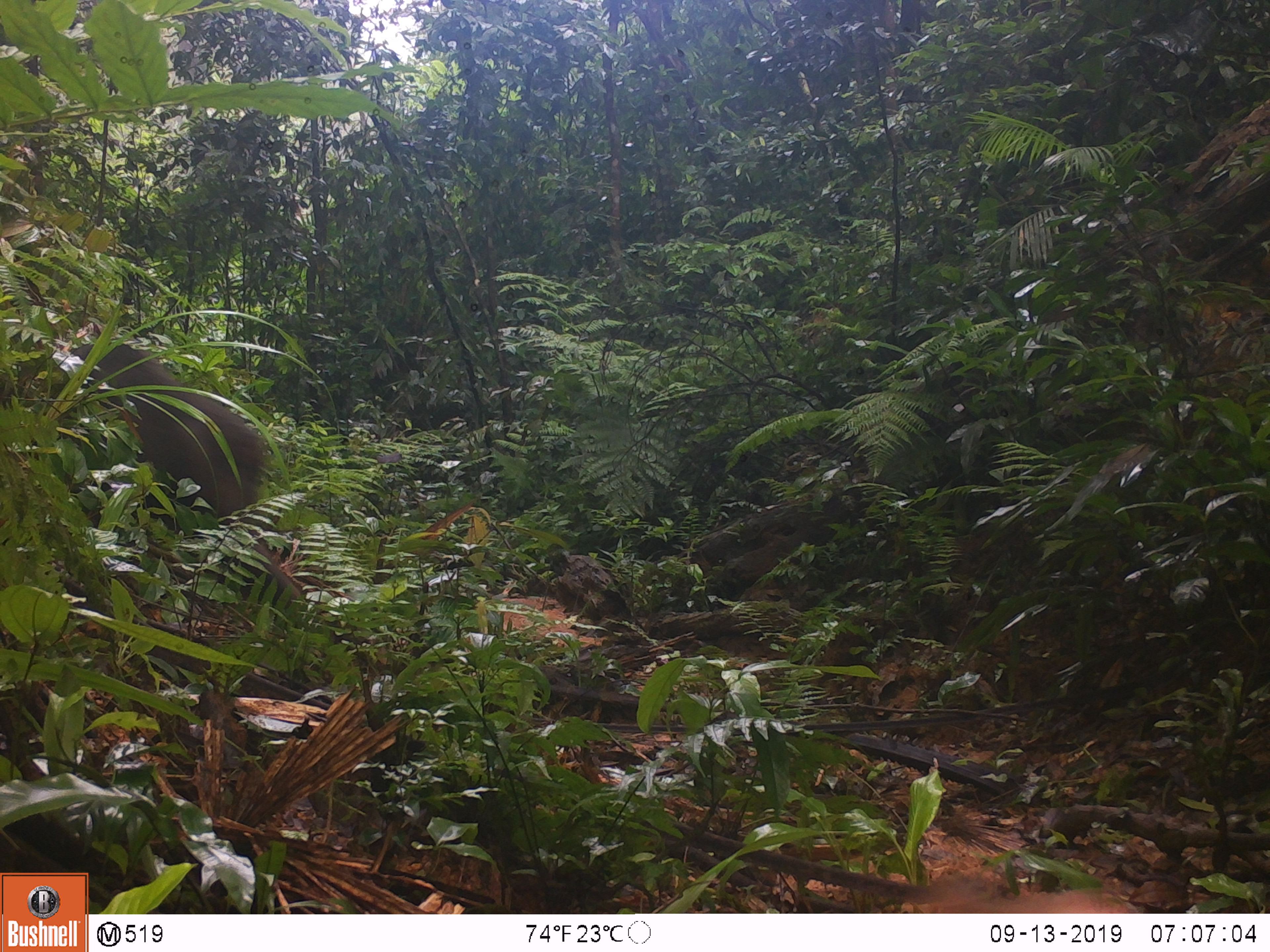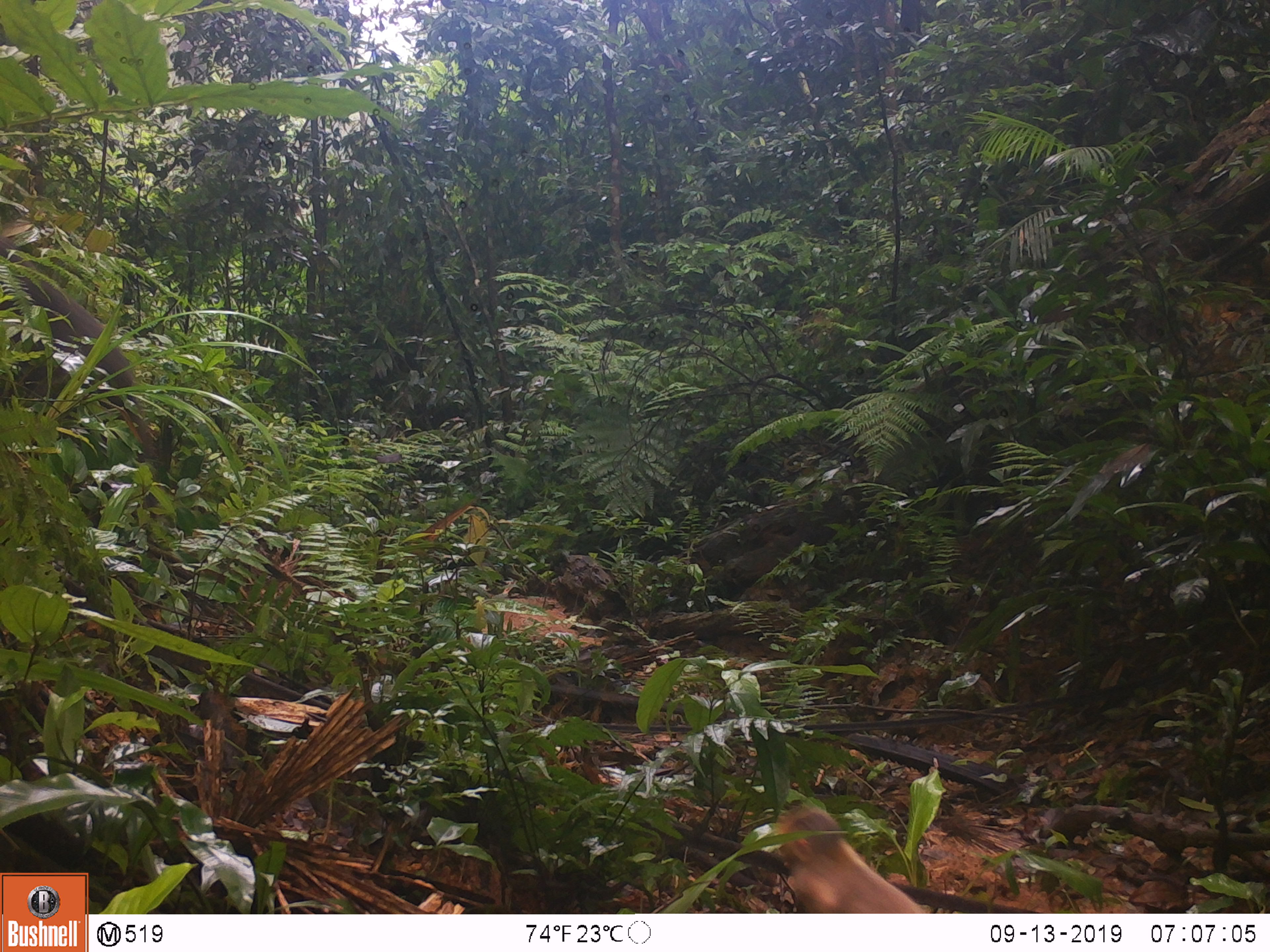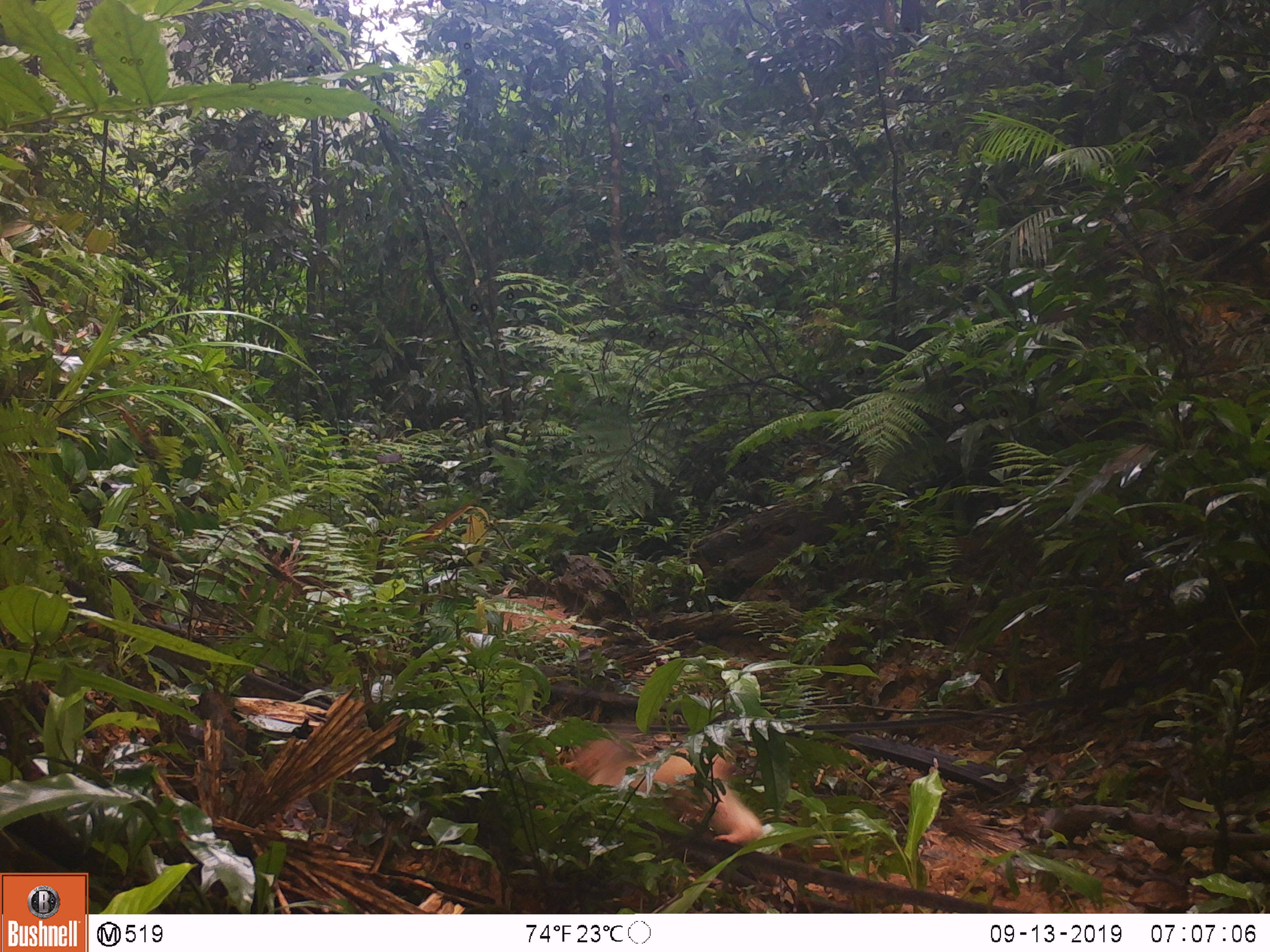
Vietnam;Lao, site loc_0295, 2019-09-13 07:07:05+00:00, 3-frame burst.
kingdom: Animalia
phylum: Chordata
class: Mammalia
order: Primates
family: Cercopithecidae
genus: Macaca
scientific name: Macaca arctoides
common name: stump-tailed macaque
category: stump tailed macaque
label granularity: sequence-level